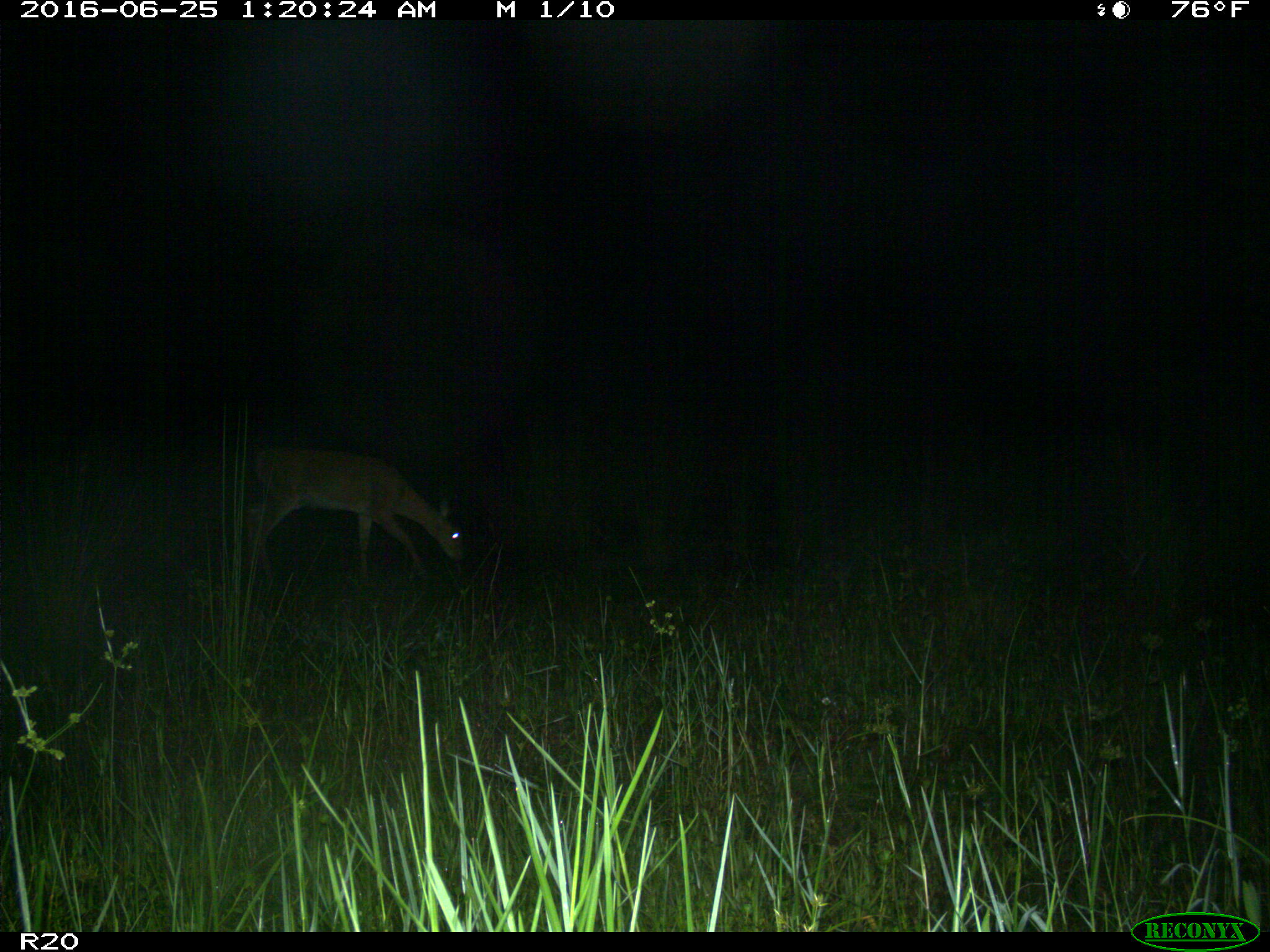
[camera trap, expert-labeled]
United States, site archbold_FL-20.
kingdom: Animalia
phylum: Chordata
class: Mammalia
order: Artiodactyla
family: Cervidae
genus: Odocoileus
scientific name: Odocoileus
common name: deer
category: unidentified deer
Unidentified deer (deer) (Odocoileus).